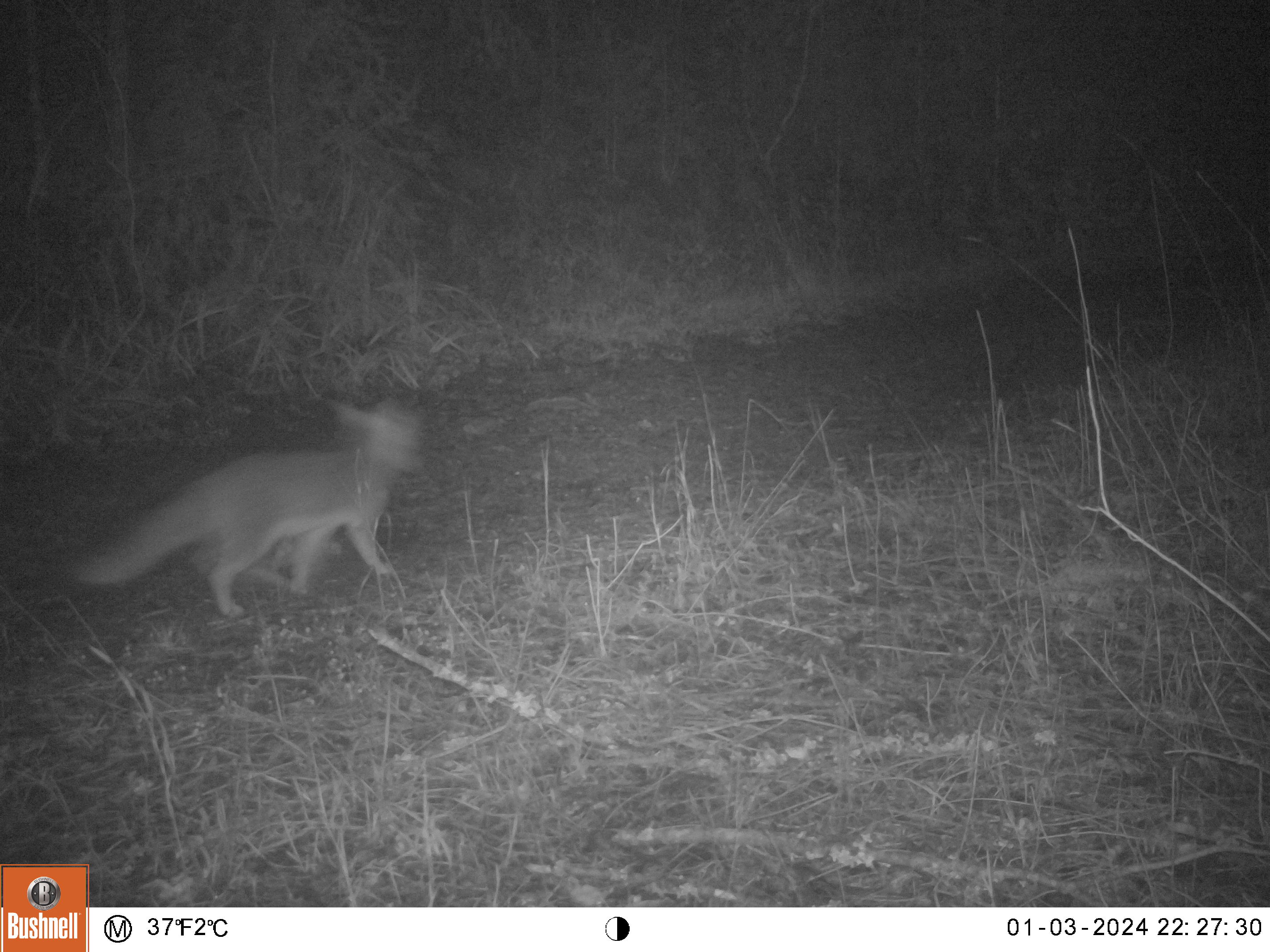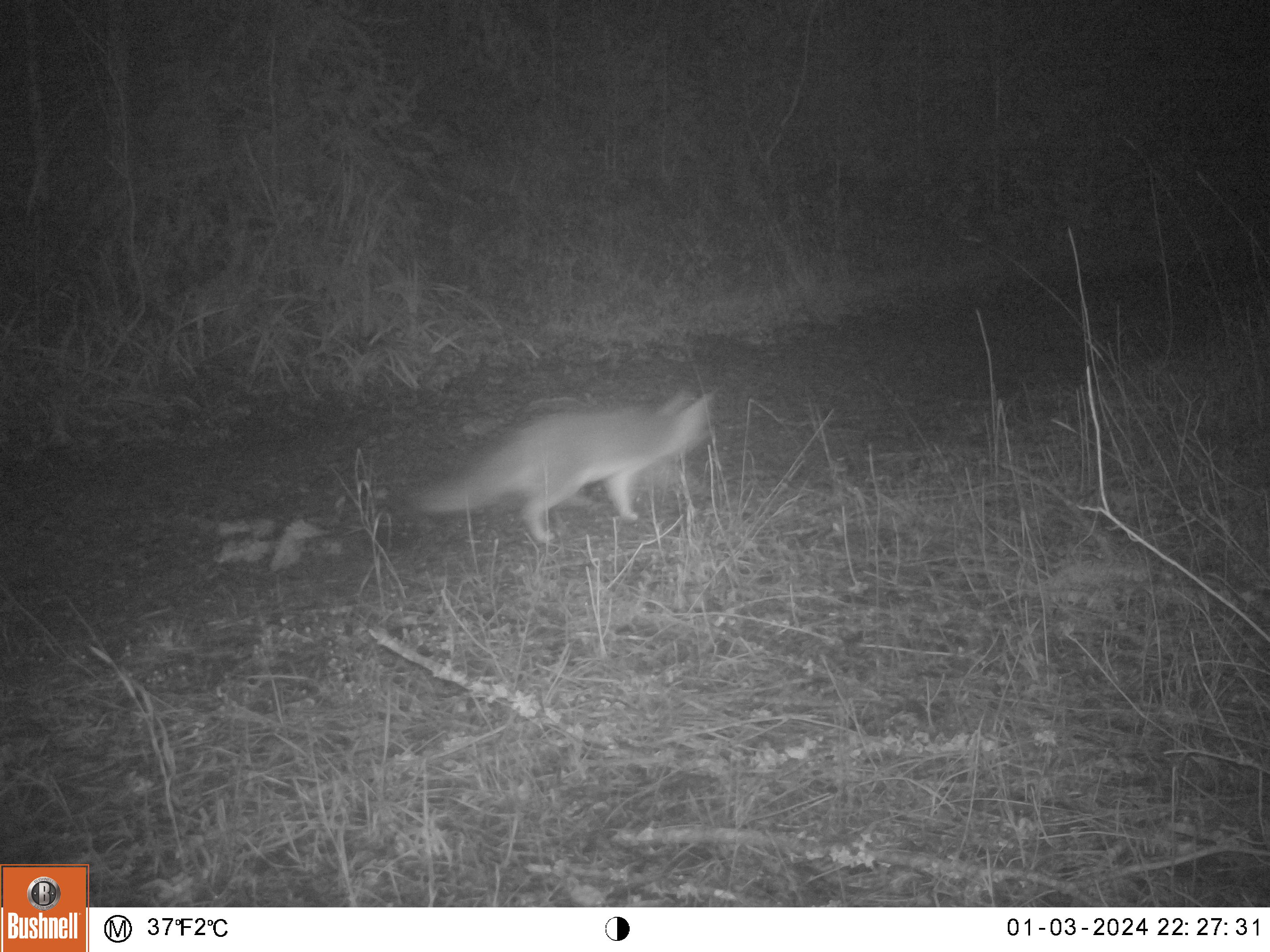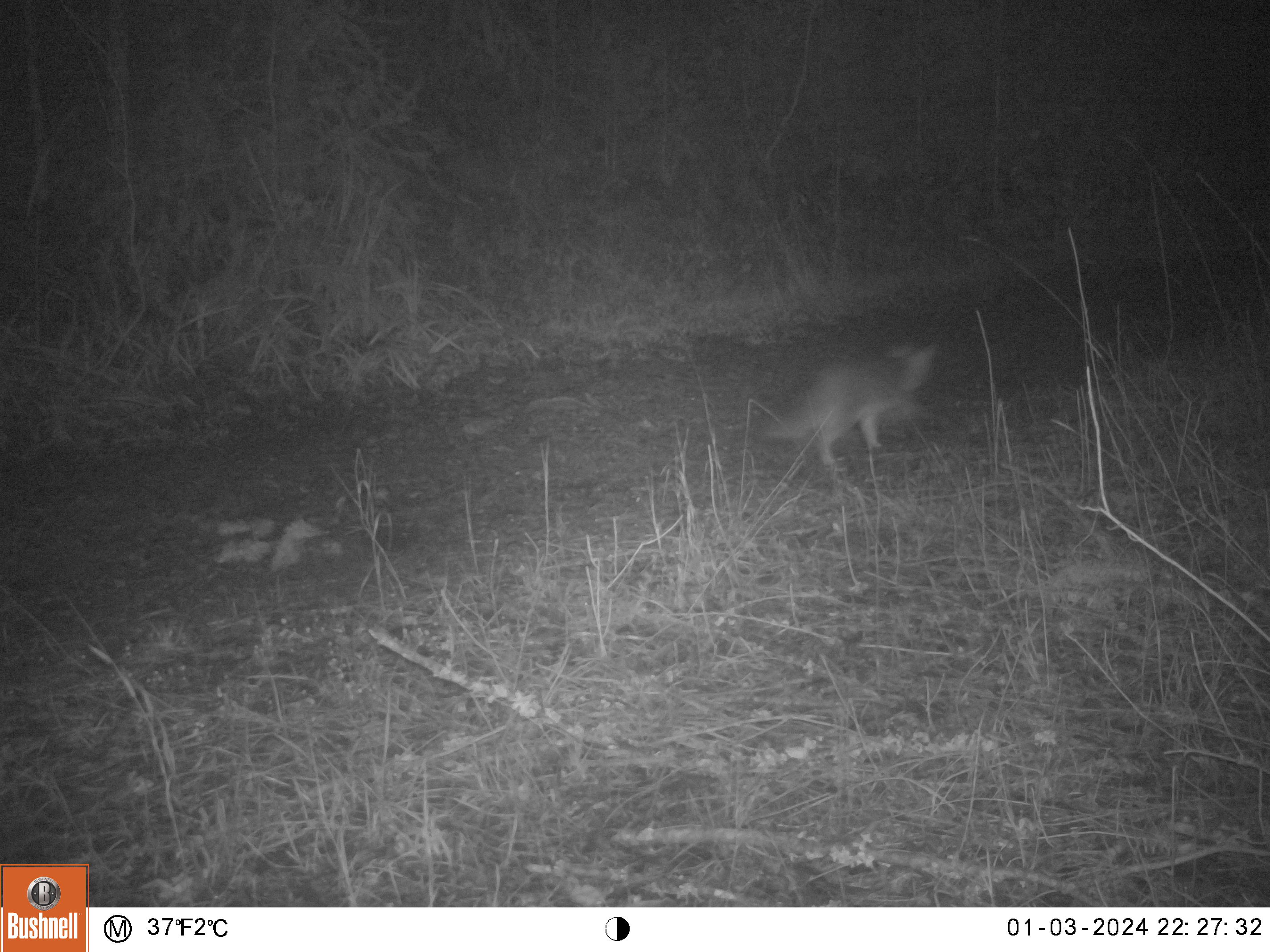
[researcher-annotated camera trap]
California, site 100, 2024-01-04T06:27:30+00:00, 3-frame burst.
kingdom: Animalia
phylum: Chordata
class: Mammalia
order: Carnivora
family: Canidae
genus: Urocyon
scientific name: Urocyon cinereoargenteus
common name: gray fox